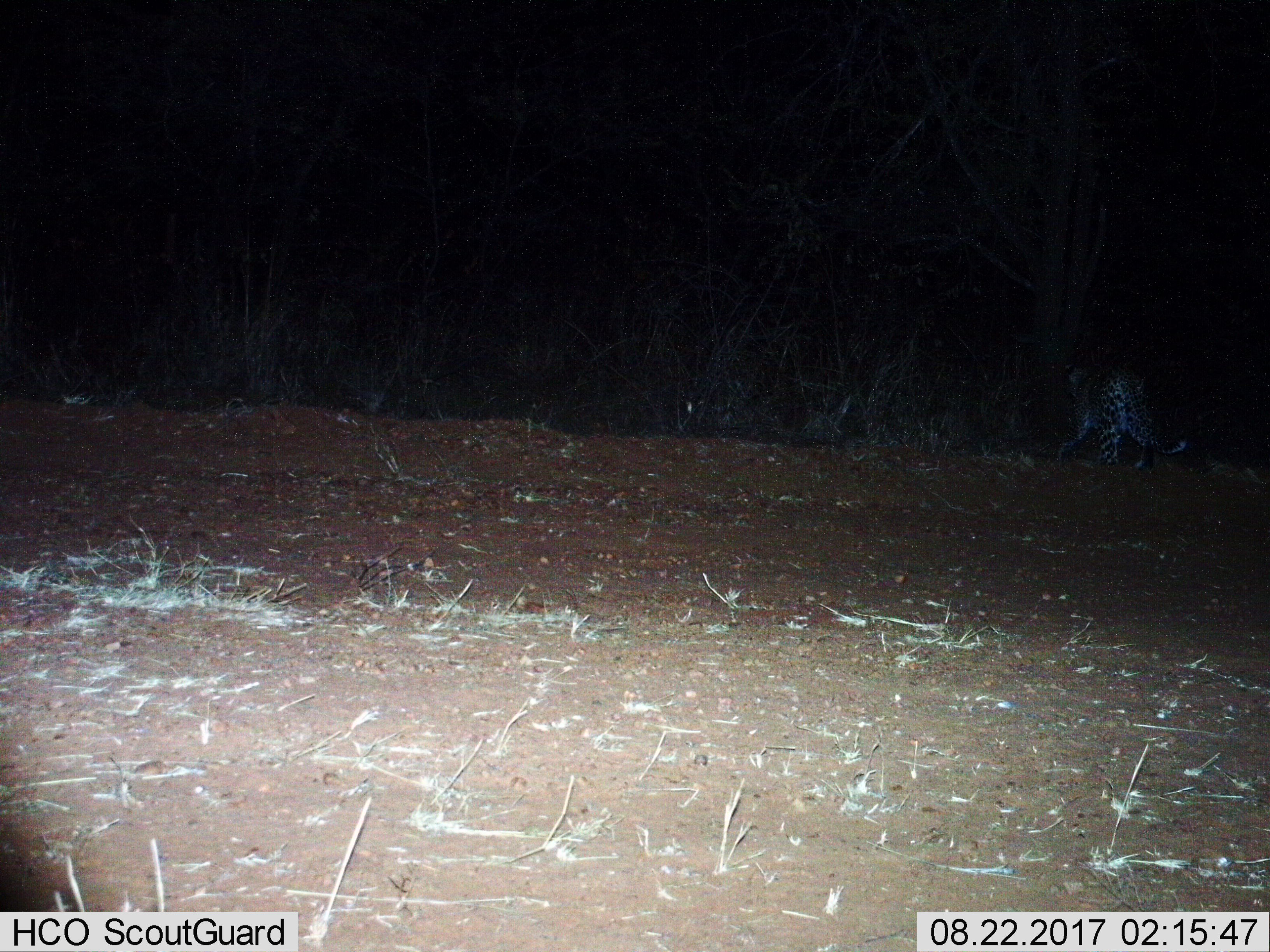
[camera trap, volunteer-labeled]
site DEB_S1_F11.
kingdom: Animalia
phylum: Chordata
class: Mammalia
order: Carnivora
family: Felidae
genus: Panthera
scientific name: Panthera pardus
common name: leopard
Leopard (Panthera pardus), count 1. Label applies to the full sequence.